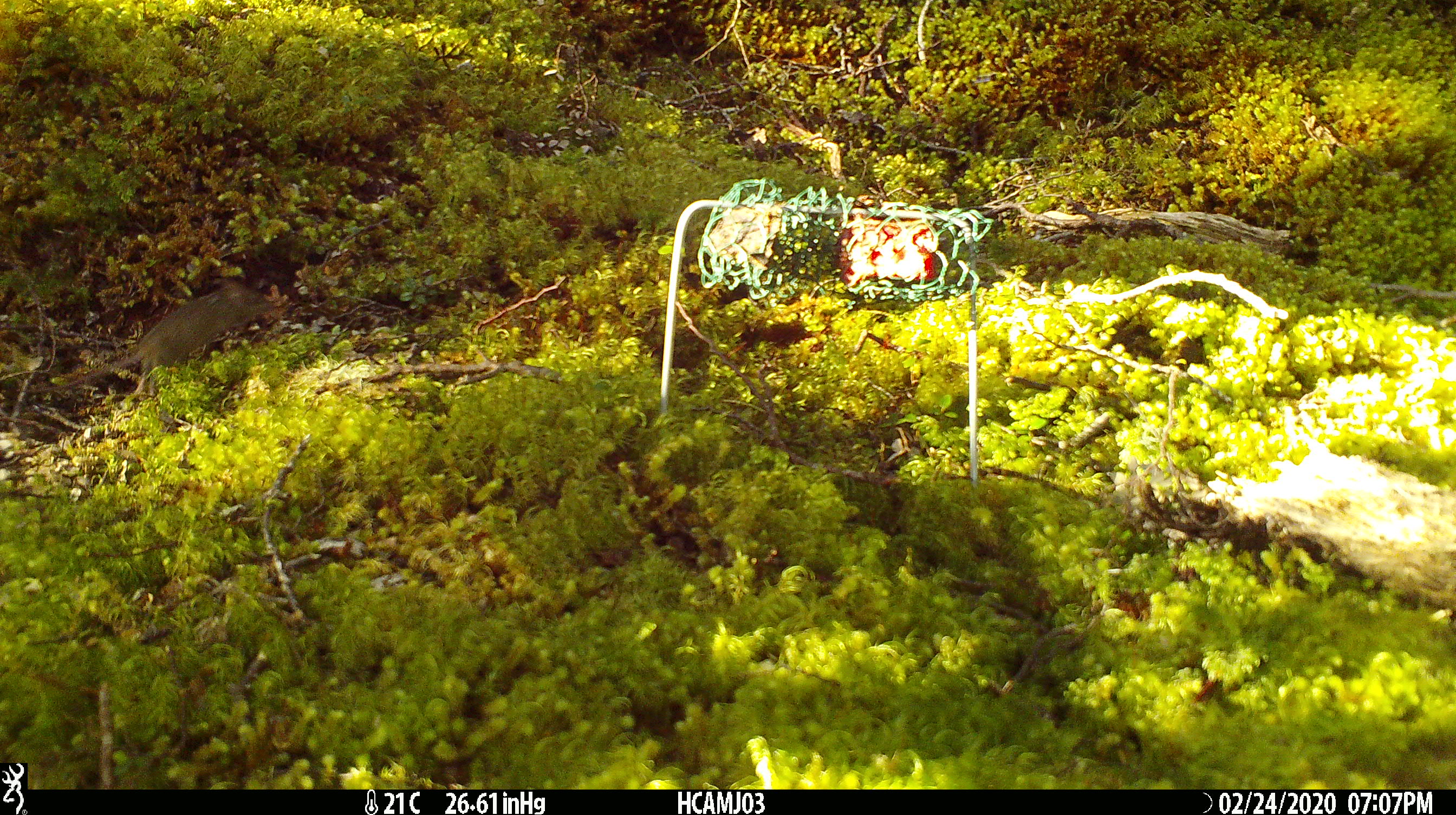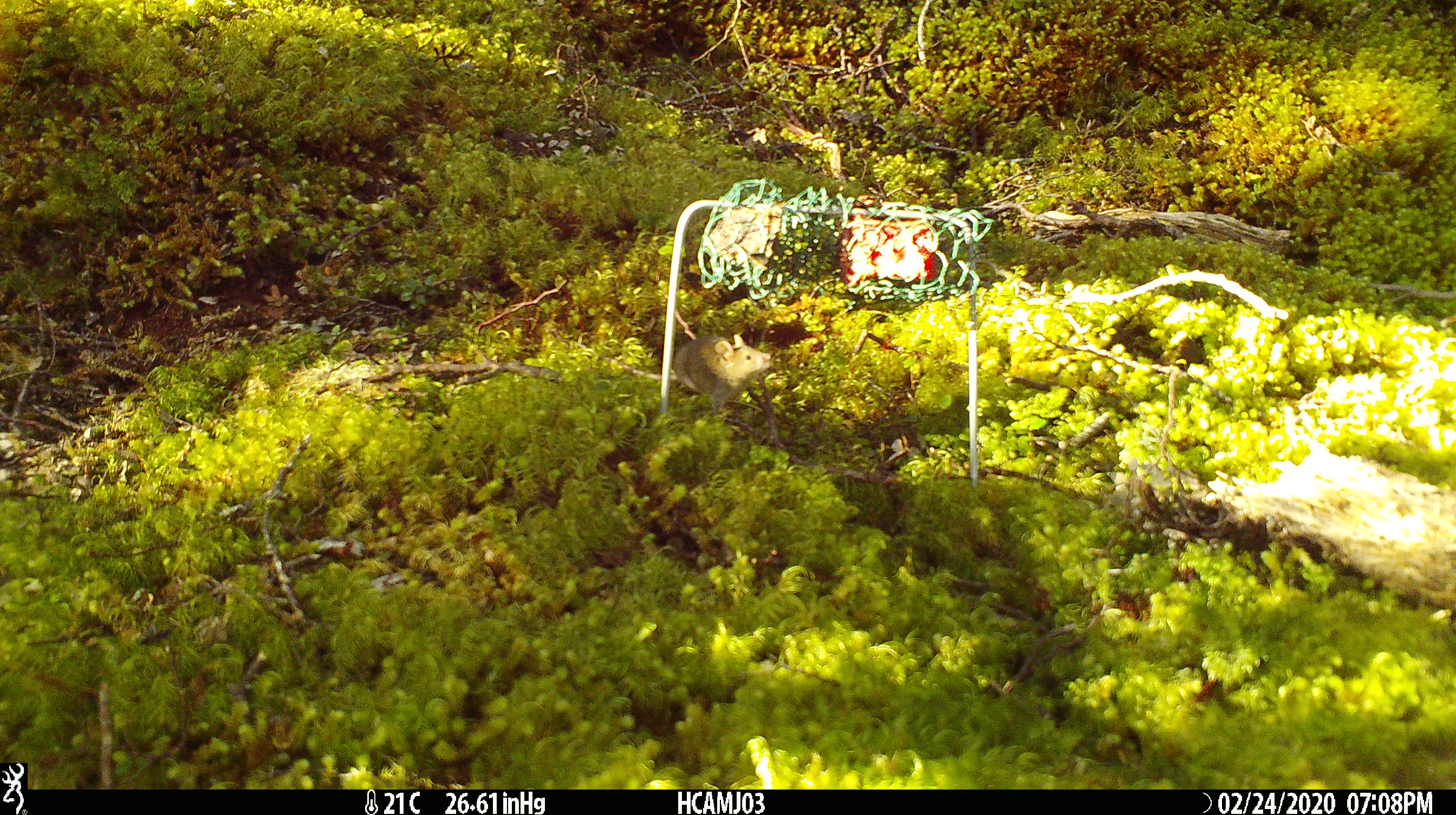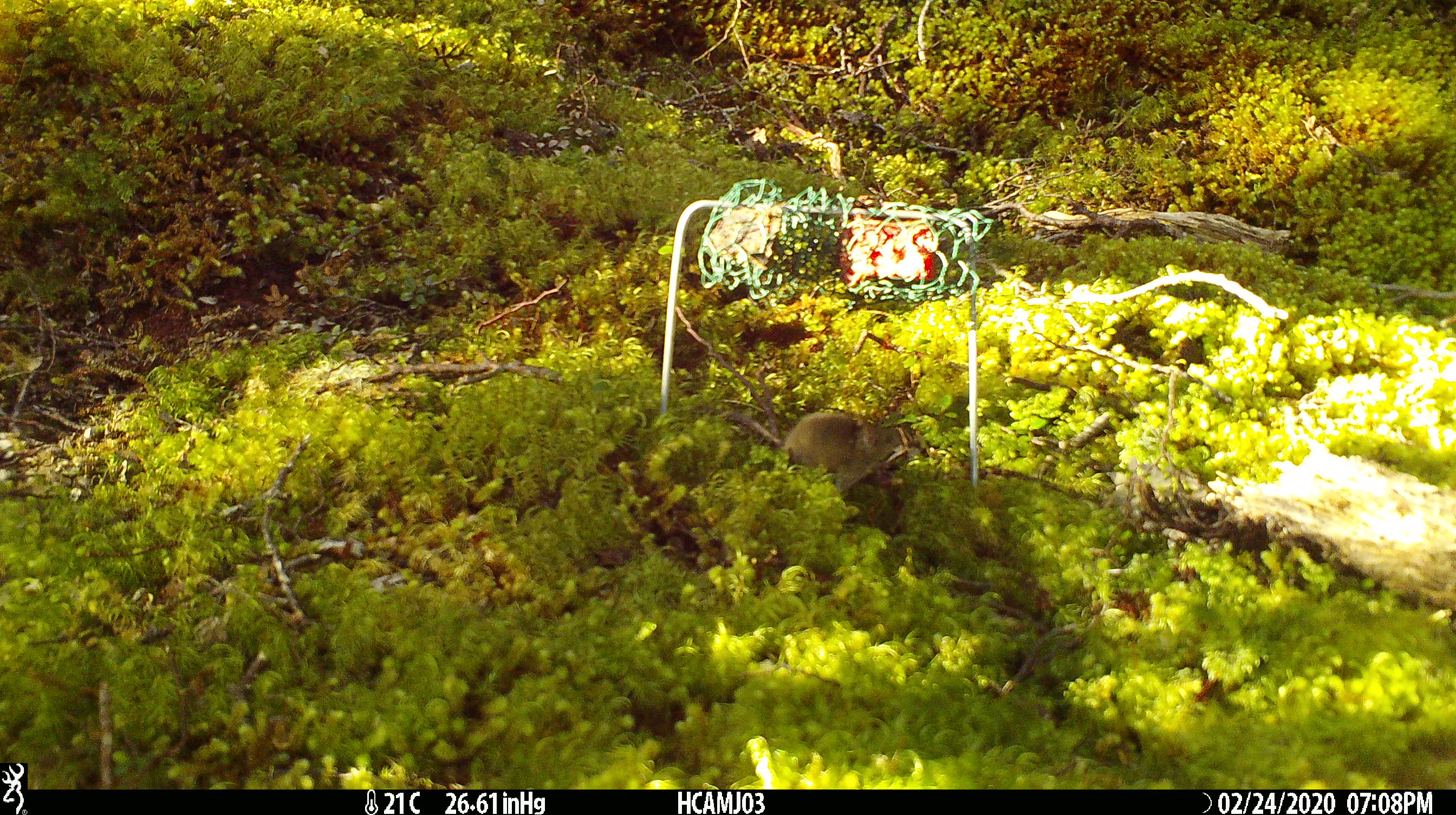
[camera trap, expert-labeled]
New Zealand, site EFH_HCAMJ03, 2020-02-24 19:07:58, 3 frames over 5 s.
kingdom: Animalia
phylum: Chordata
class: Mammalia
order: Rodentia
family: Muridae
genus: Mus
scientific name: Mus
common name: mouse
Mouse (Mus).